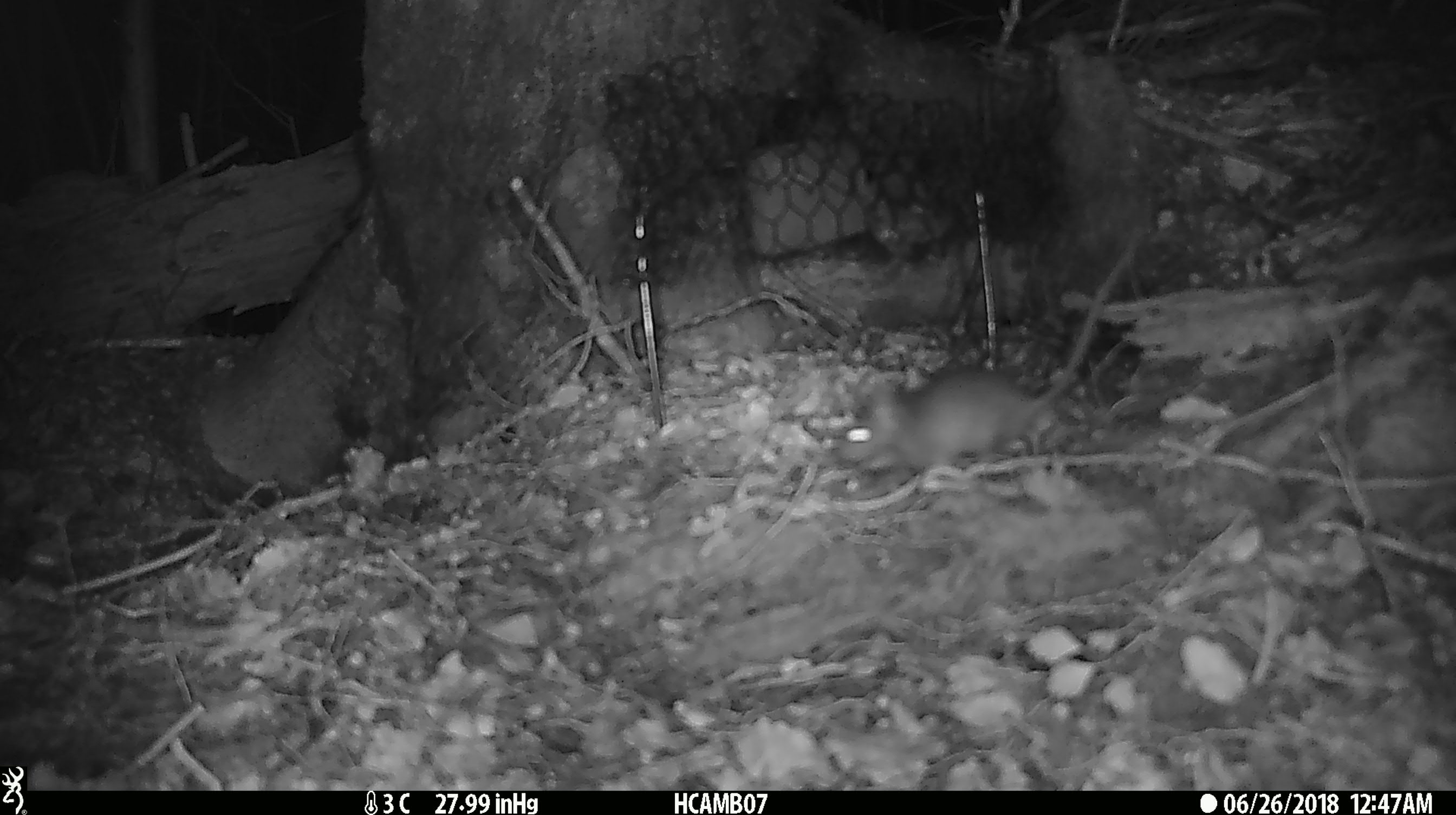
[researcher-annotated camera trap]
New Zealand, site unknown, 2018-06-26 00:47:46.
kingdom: Animalia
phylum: Chordata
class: Mammalia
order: Rodentia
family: Muridae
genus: Mus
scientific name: Mus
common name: mouse